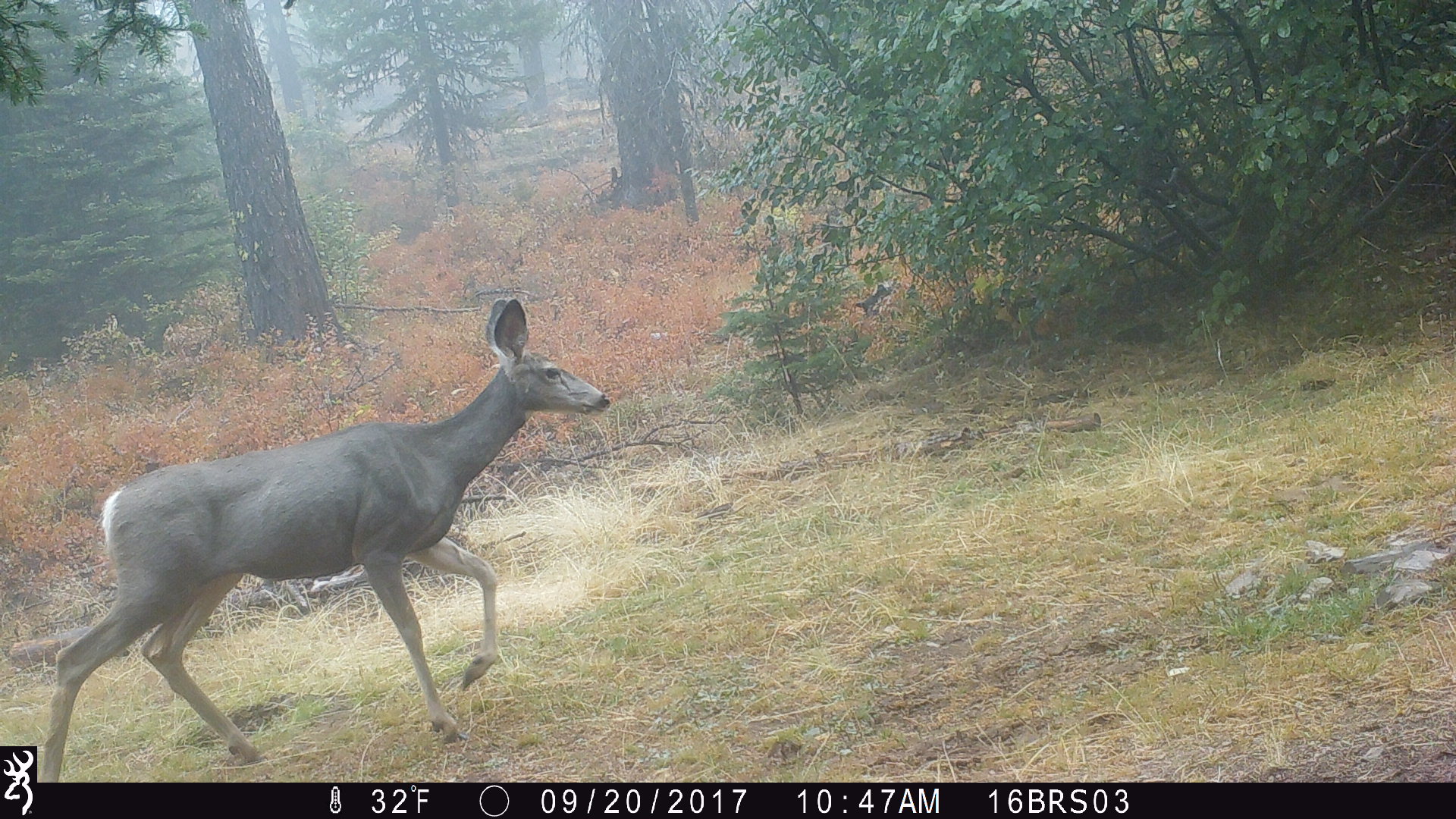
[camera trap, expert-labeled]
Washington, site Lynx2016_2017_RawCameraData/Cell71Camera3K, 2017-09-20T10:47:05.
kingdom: Animalia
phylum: Chordata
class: Mammalia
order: Artiodactyla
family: Cervidae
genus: Odocoileus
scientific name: Odocoileus hemionus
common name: mule deer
Odocoileus hemionus (mule deer). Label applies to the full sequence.